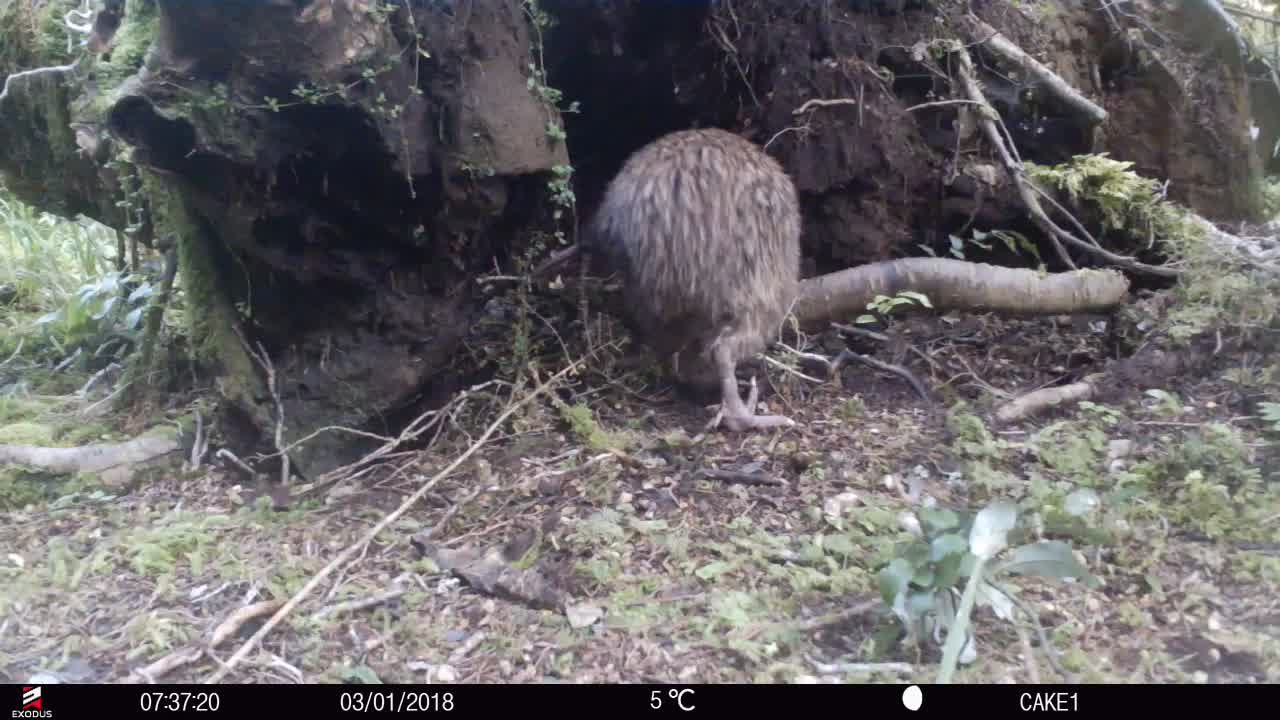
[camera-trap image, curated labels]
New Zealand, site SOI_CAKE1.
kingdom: Animalia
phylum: Chordata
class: Aves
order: Apterygiformes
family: Apterygidae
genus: Apteryx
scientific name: Apteryx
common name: kiwi